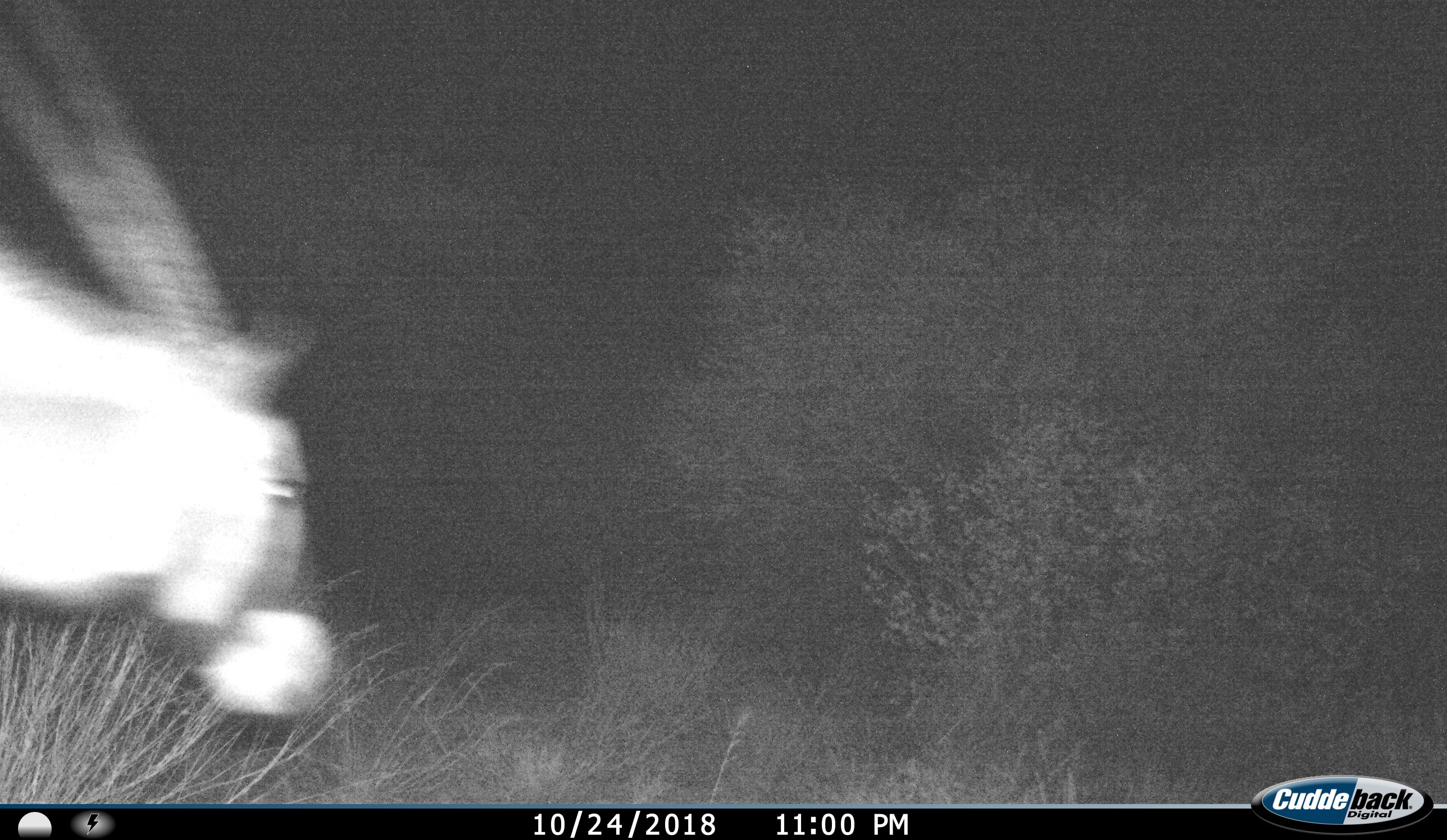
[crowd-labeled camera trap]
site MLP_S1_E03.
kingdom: Animalia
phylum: Chordata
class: Mammalia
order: Artiodactyla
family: Bovidae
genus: Oryx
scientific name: Oryx gazella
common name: gemsbok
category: oryx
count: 1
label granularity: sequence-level